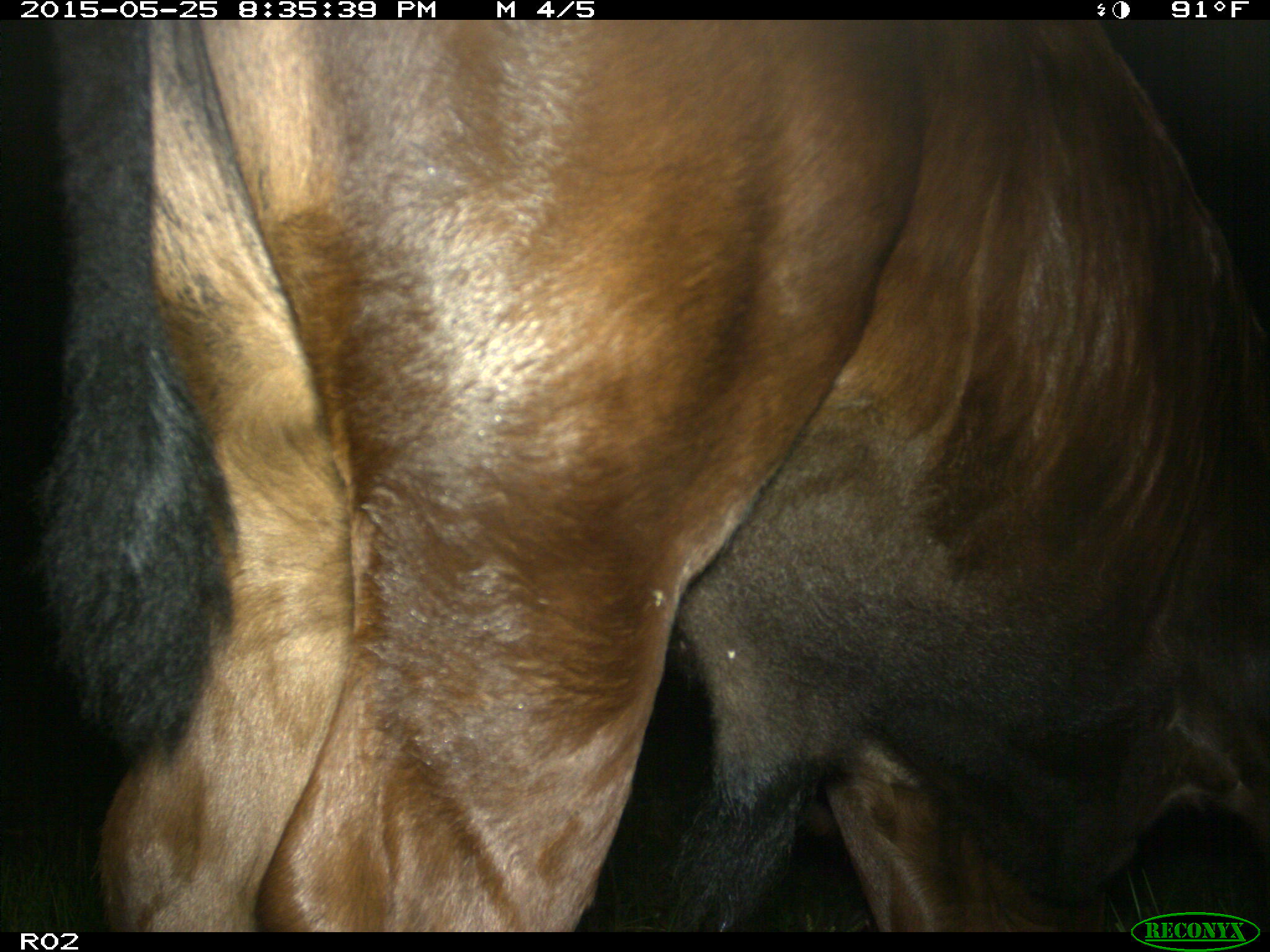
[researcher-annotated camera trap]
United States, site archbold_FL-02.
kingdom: Animalia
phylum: Chordata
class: Mammalia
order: Artiodactyla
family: Bovidae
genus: Bos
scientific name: Bos taurus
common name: domestic cow